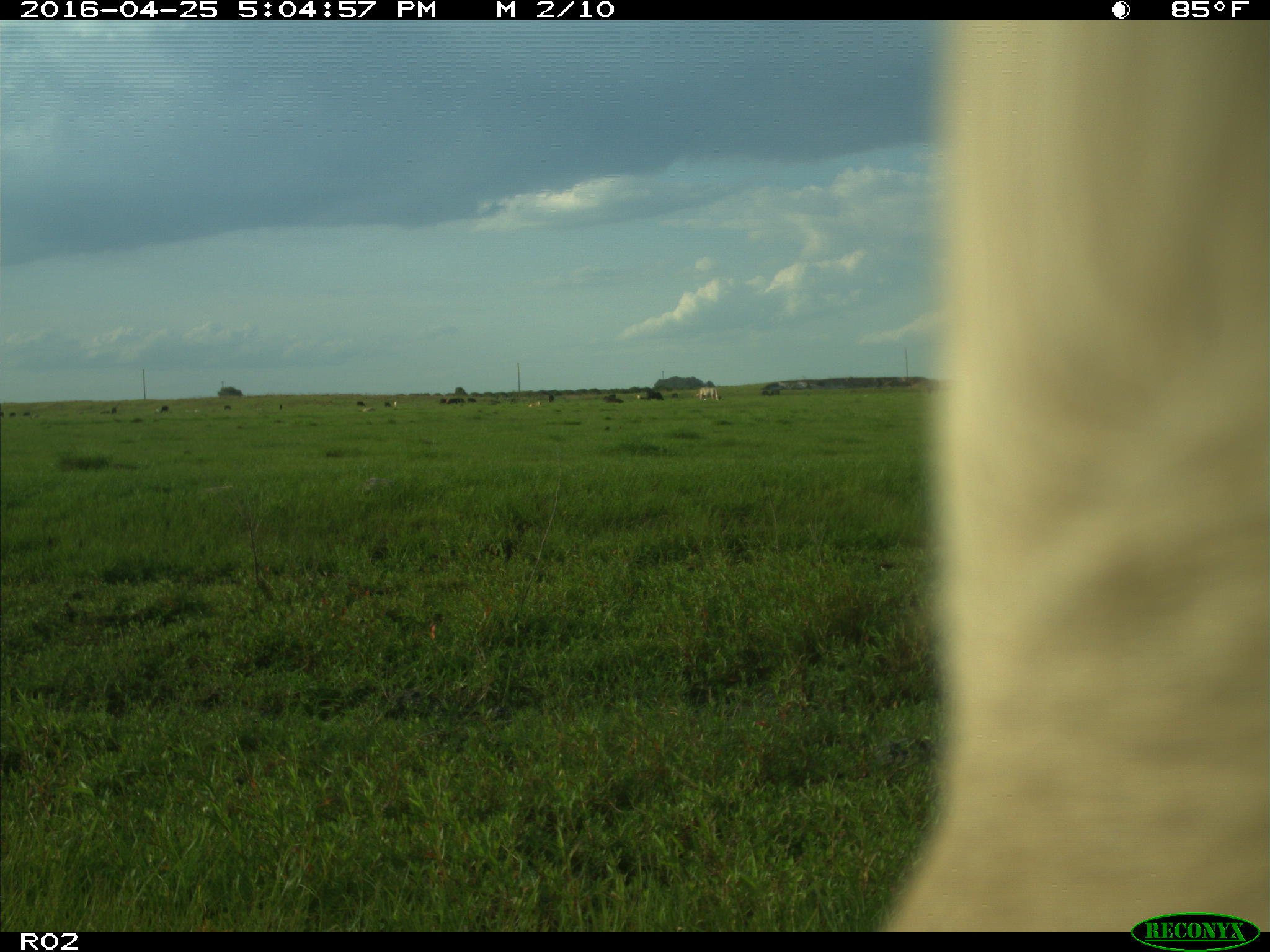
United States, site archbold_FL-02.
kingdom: Animalia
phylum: Chordata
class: Mammalia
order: Artiodactyla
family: Bovidae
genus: Bos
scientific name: Bos taurus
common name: domestic cow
Bos taurus (domestic cow).